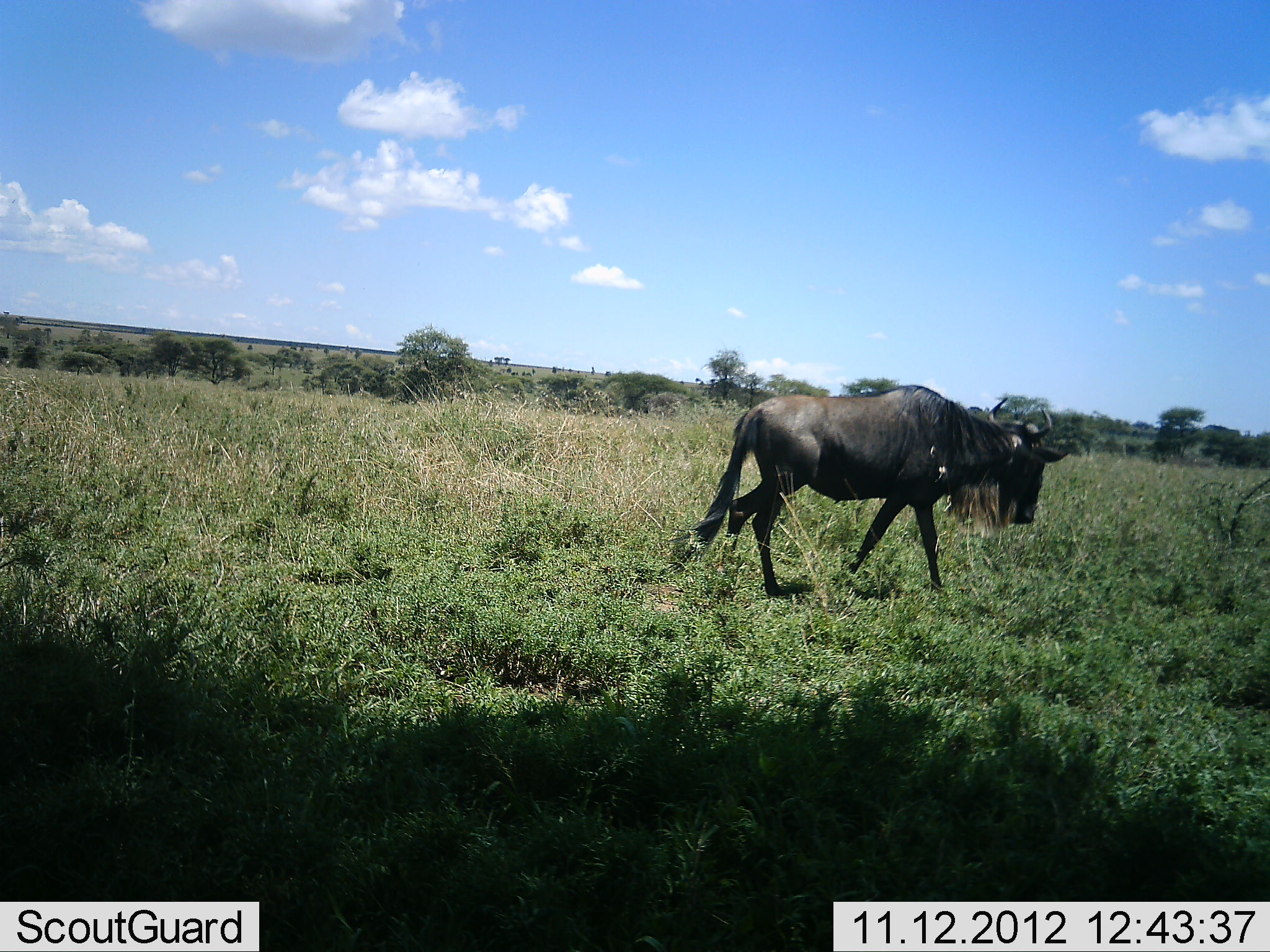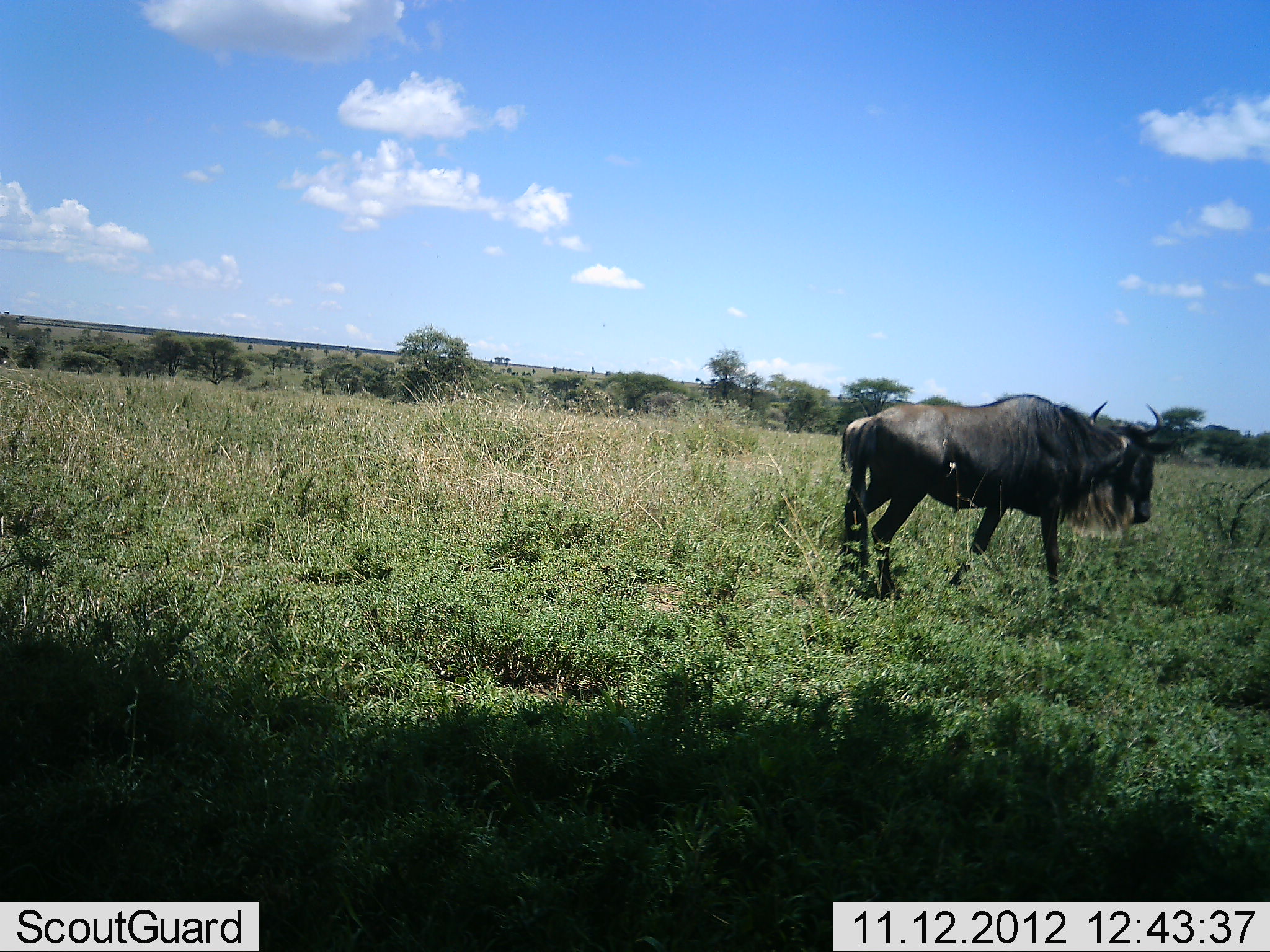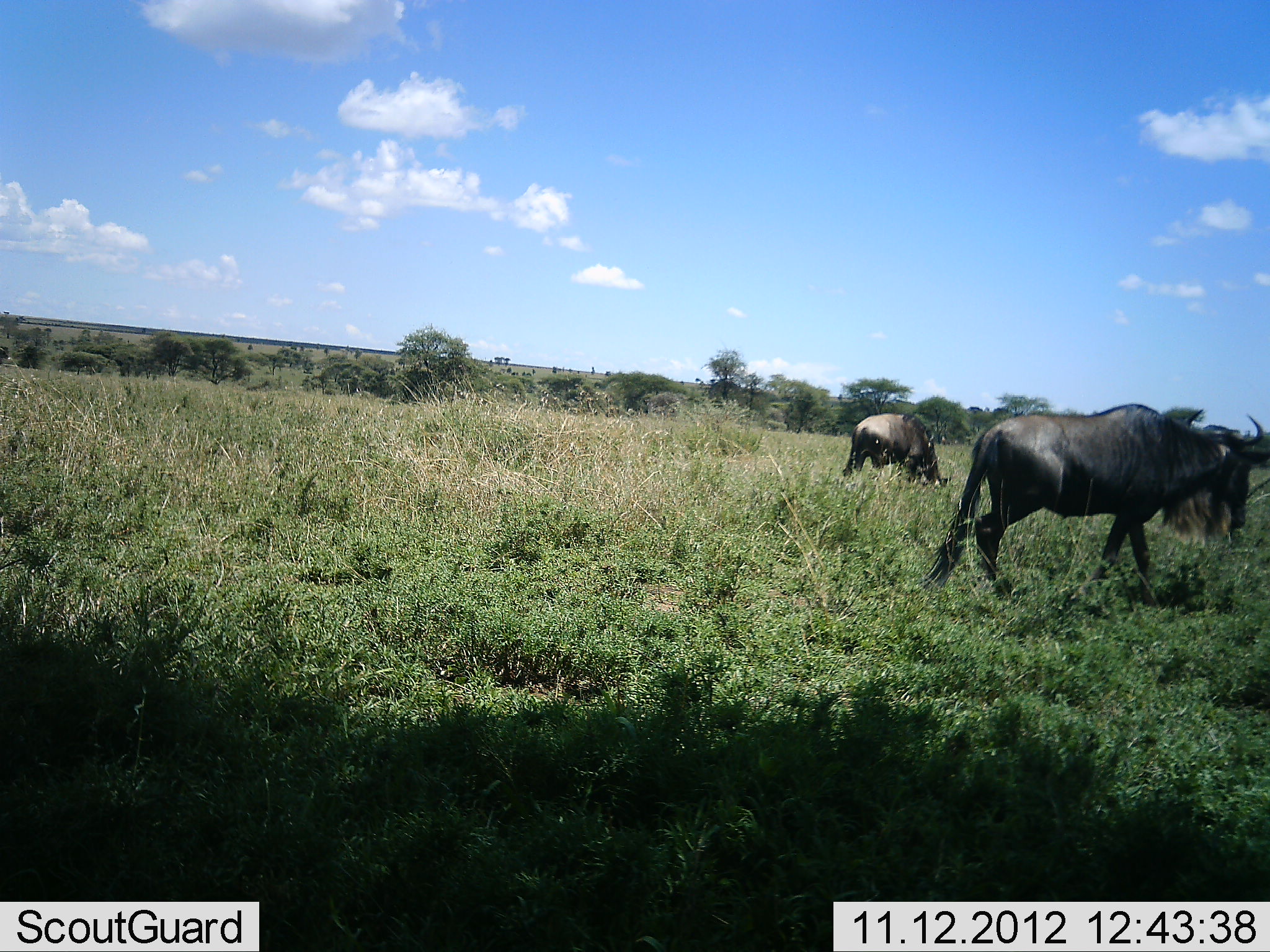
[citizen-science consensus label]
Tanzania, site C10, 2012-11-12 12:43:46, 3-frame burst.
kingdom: Animalia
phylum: Chordata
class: Mammalia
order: Artiodactyla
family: Bovidae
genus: Connochaetes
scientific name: Connochaetes taurinus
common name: blue wildebeest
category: wildebeest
Wildebeest (blue wildebeest) (Connochaetes taurinus), count 2. Behavior (volunteer vote fractions): standing 20%, resting 0%, moving 80%, interacting 0%. Young present (vote fraction): 0%. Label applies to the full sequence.